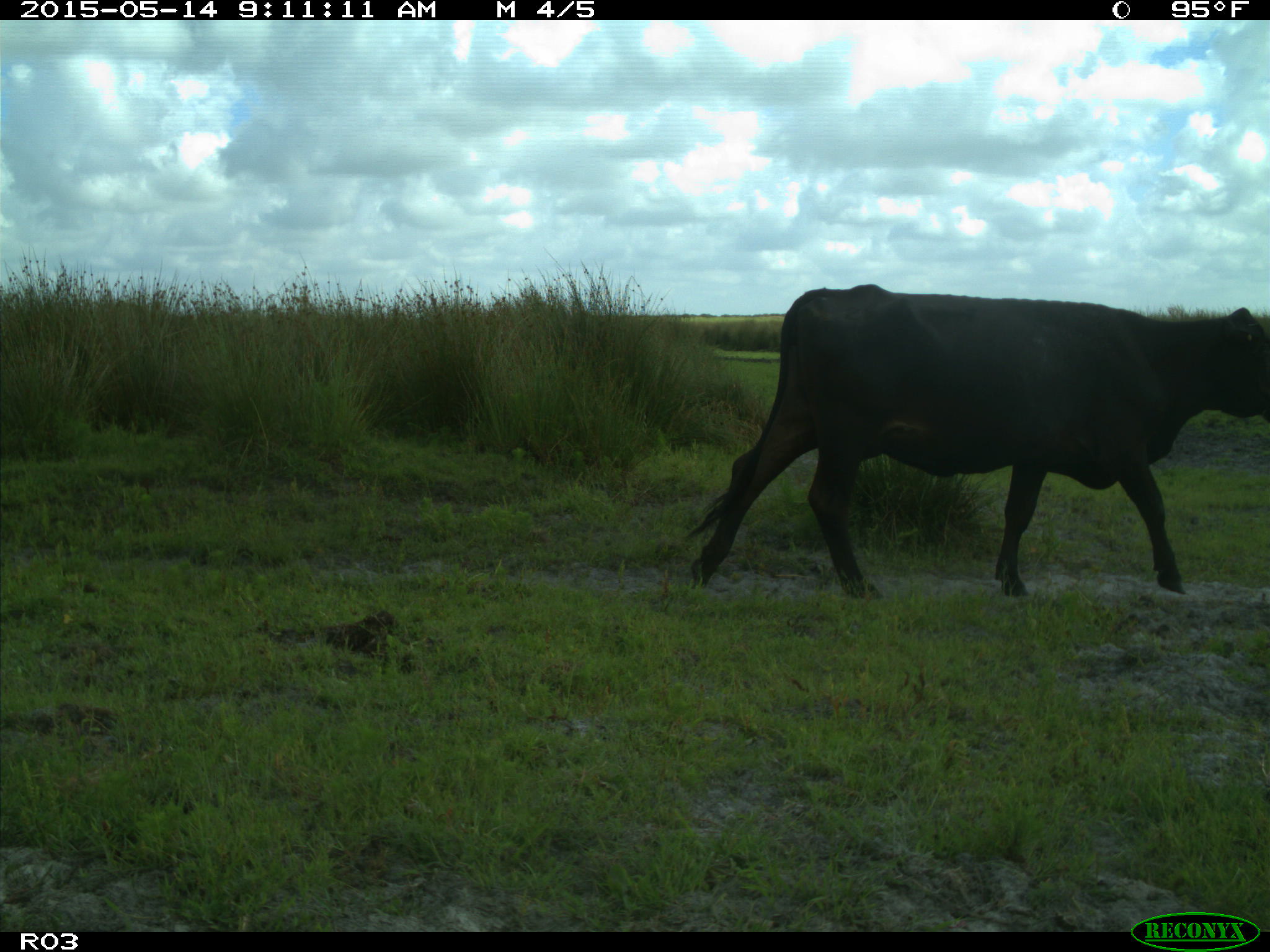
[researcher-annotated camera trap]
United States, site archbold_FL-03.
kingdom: Animalia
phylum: Chordata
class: Mammalia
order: Artiodactyla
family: Bovidae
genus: Bos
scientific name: Bos taurus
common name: domestic cow